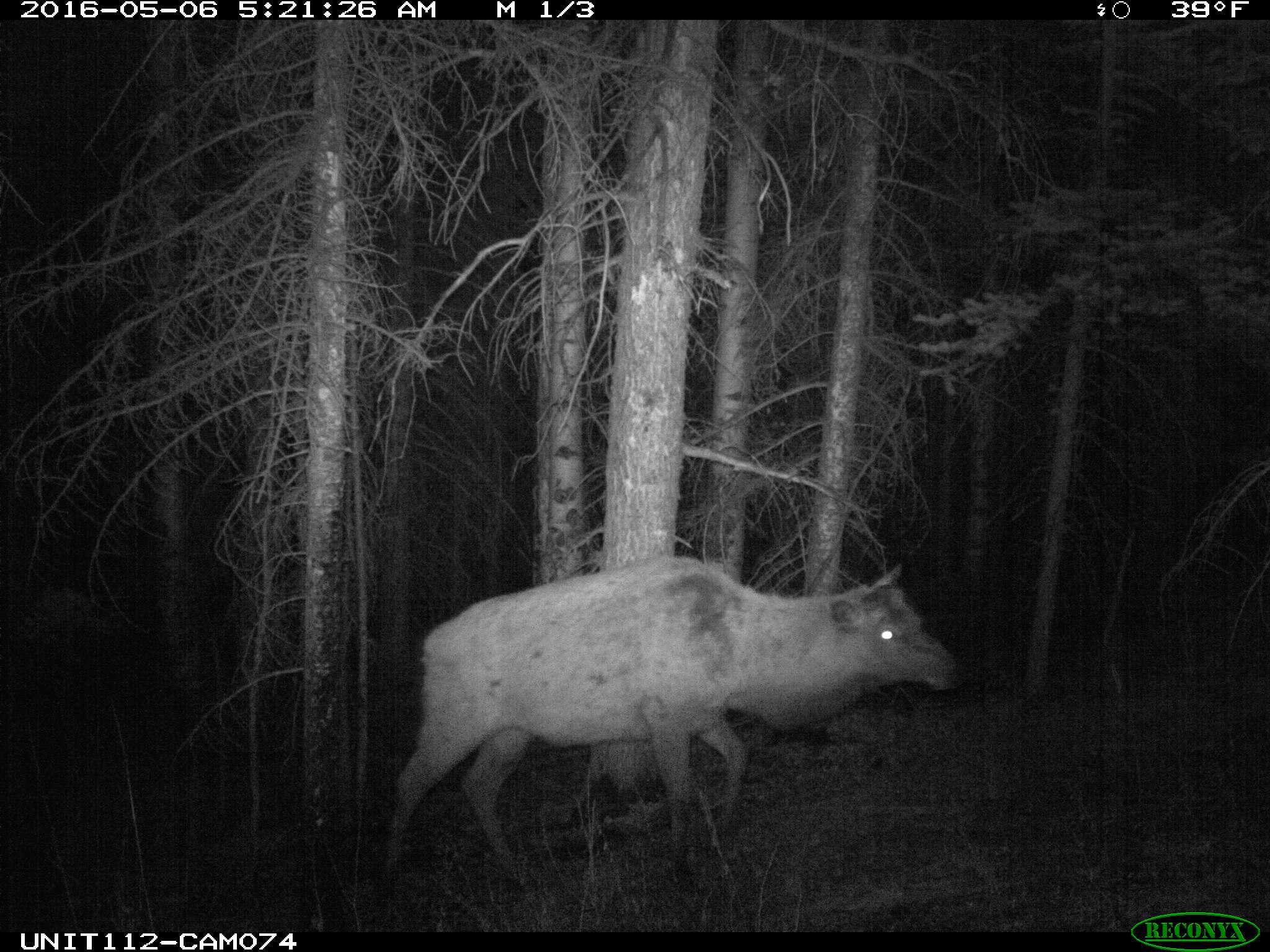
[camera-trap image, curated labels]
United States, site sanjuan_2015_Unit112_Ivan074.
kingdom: Animalia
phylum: Chordata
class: Mammalia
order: Artiodactyla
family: Cervidae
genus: Cervus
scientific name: Cervus elaphus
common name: red deer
Cervus elaphus (red deer).